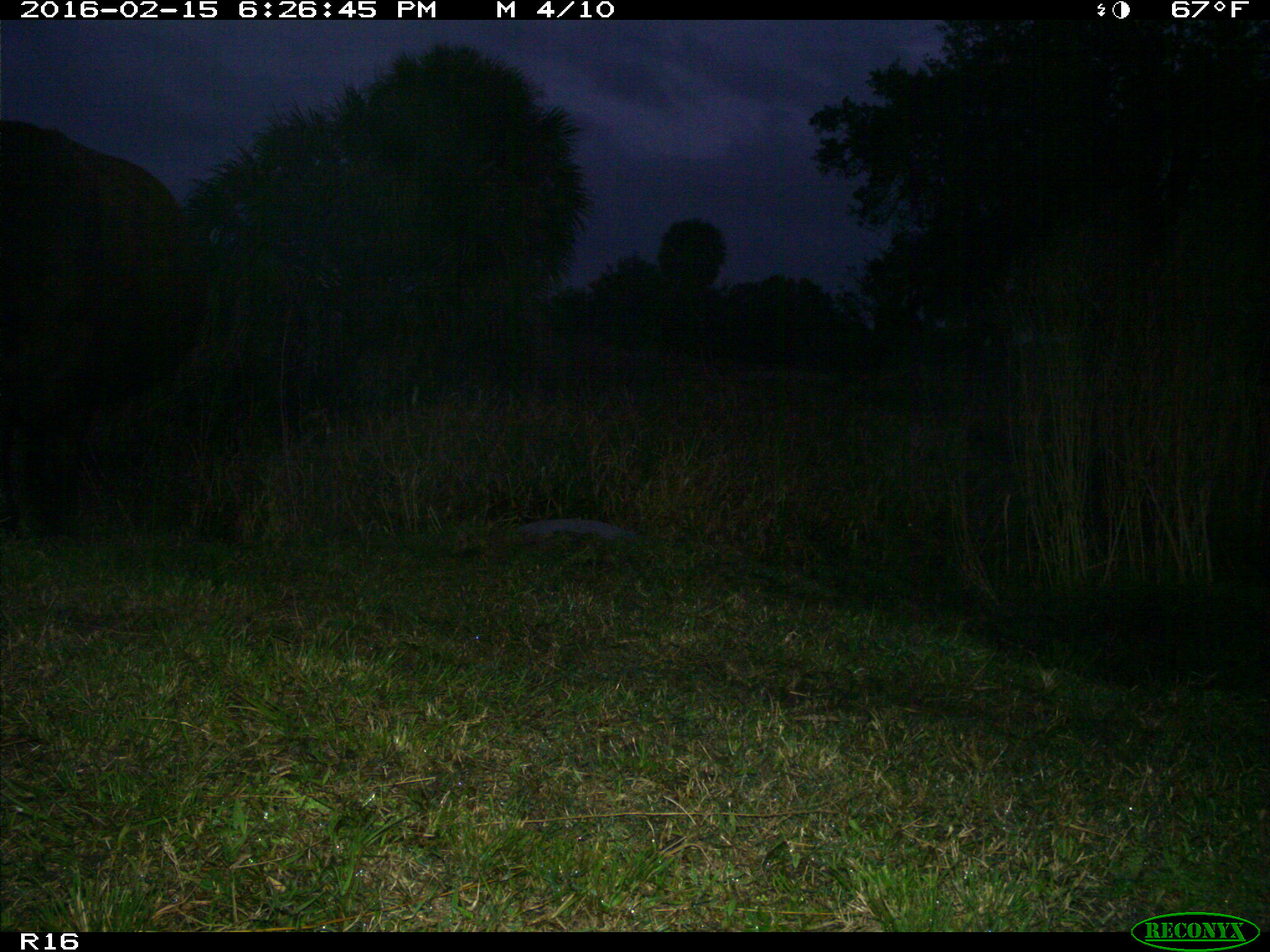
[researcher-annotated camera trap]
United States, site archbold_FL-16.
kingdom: Animalia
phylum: Chordata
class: Mammalia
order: Artiodactyla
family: Bovidae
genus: Bos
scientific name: Bos taurus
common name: domestic cow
Bos taurus (domestic cow).